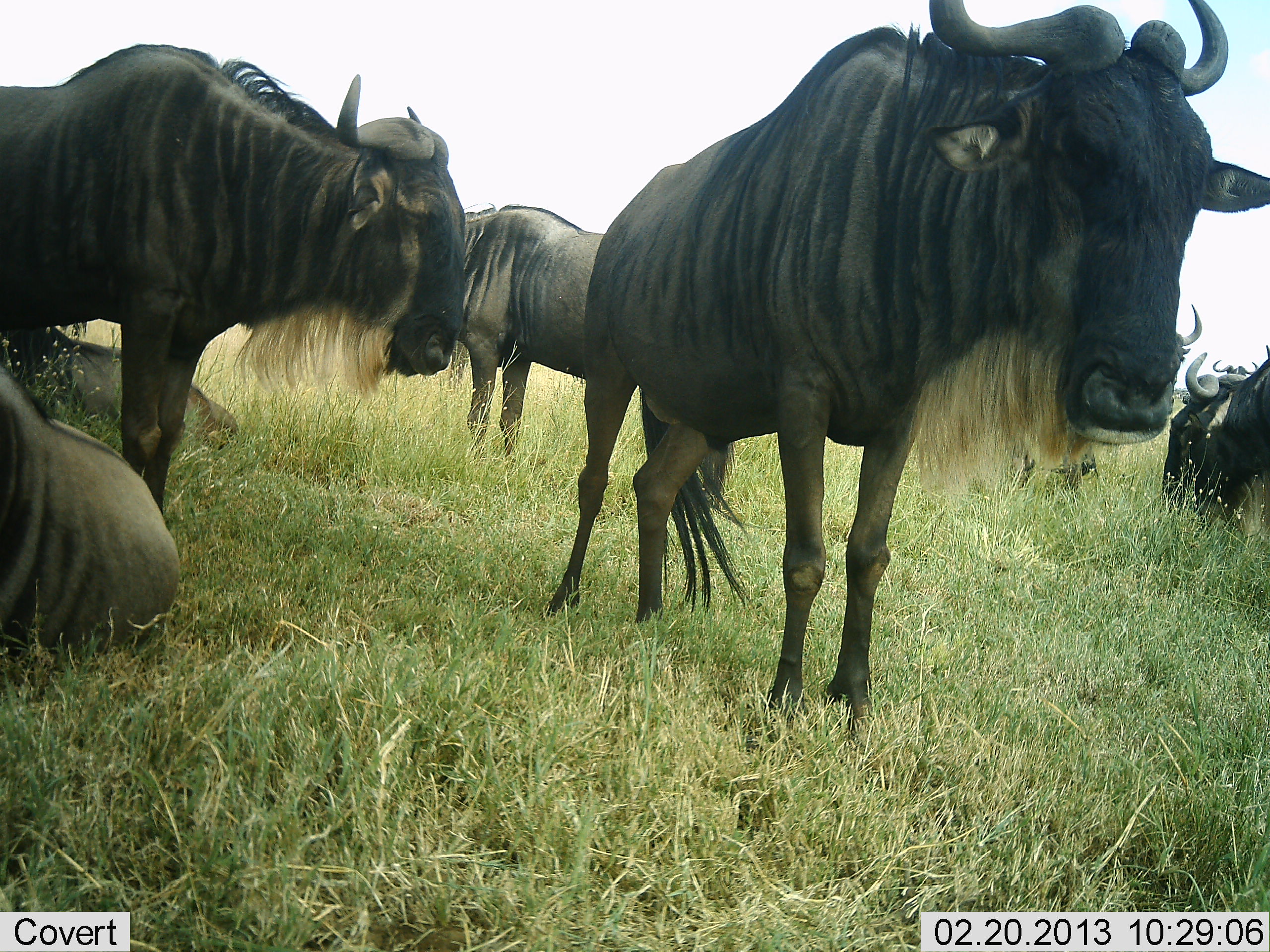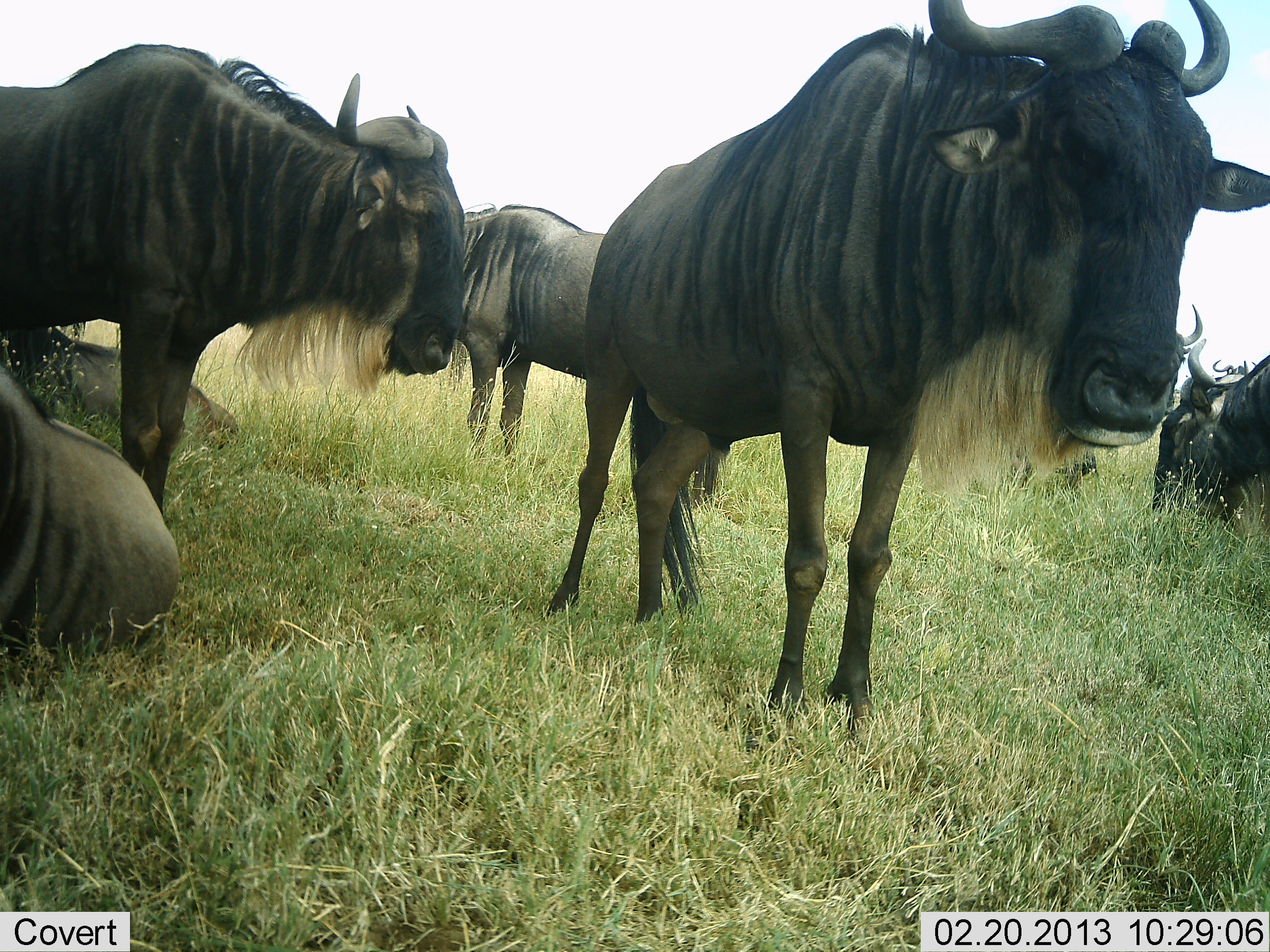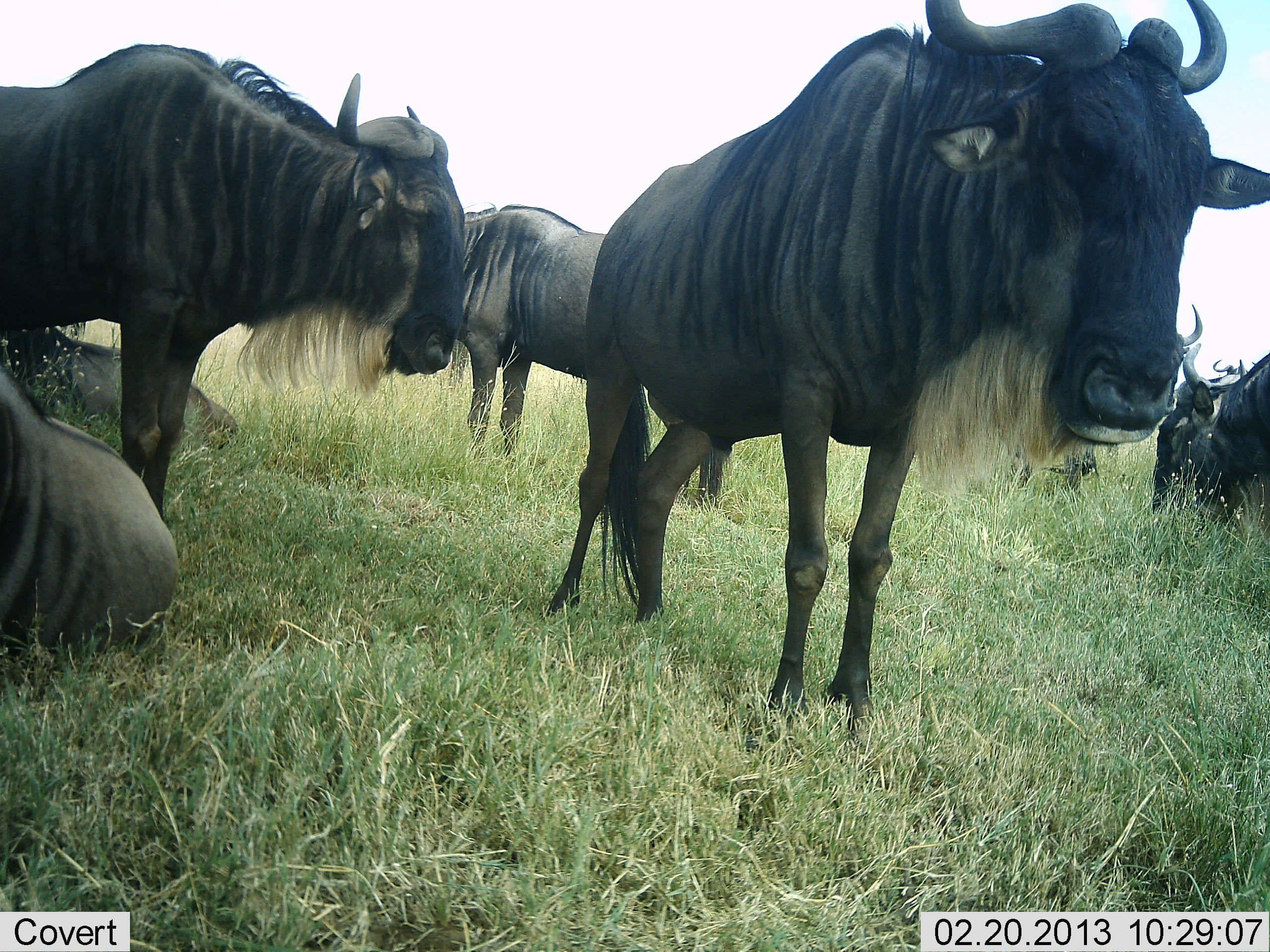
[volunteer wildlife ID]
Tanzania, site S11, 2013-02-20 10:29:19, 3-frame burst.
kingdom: Animalia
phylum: Chordata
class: Mammalia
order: Artiodactyla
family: Bovidae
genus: Connochaetes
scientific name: Connochaetes taurinus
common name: blue wildebeest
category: wildebeest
Wildebeest (blue wildebeest) (Connochaetes taurinus), count 7. Behavior (volunteer vote fractions): standing 74%, resting 86%, moving 5%, interacting 14%. Young present (vote fraction): 2%. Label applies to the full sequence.